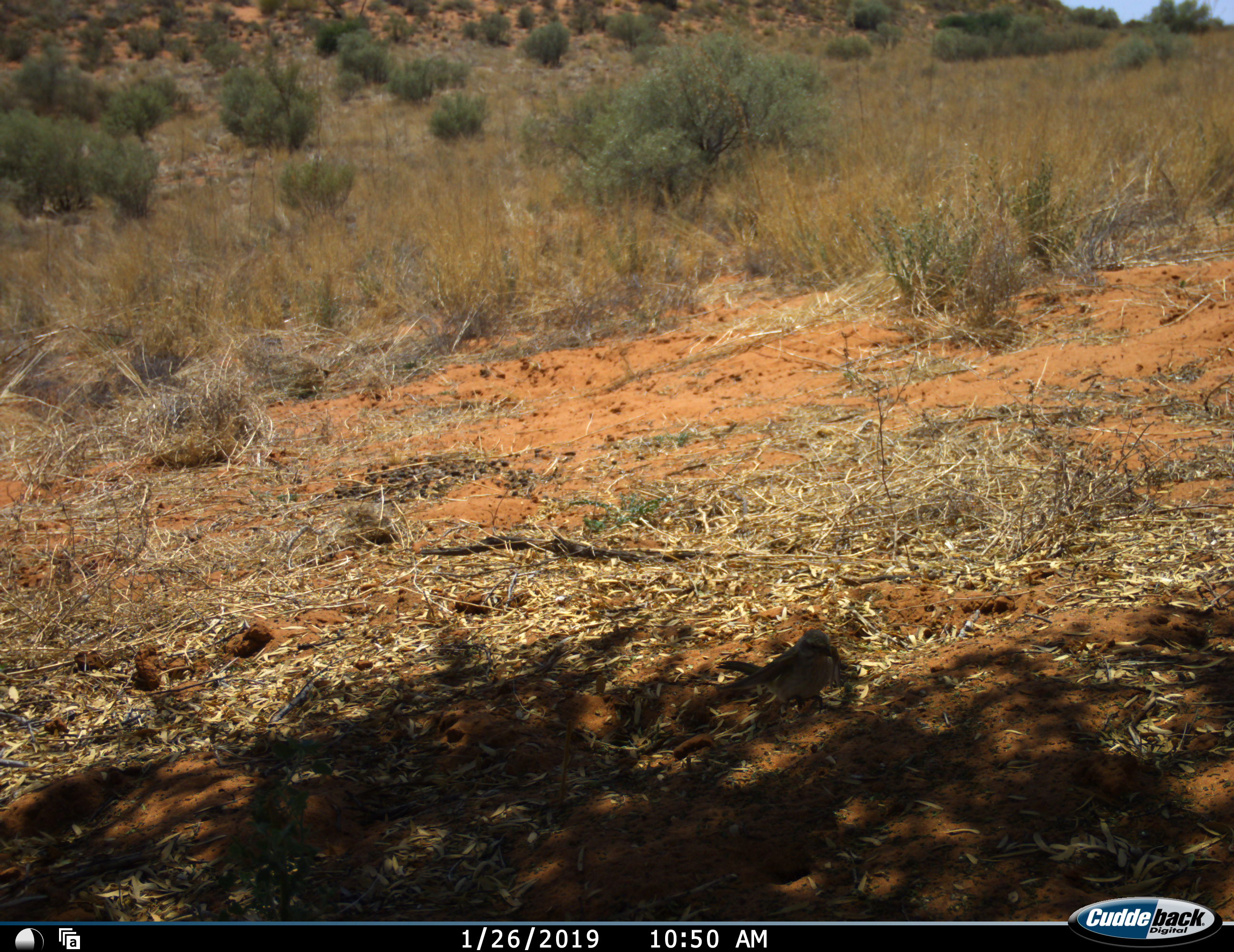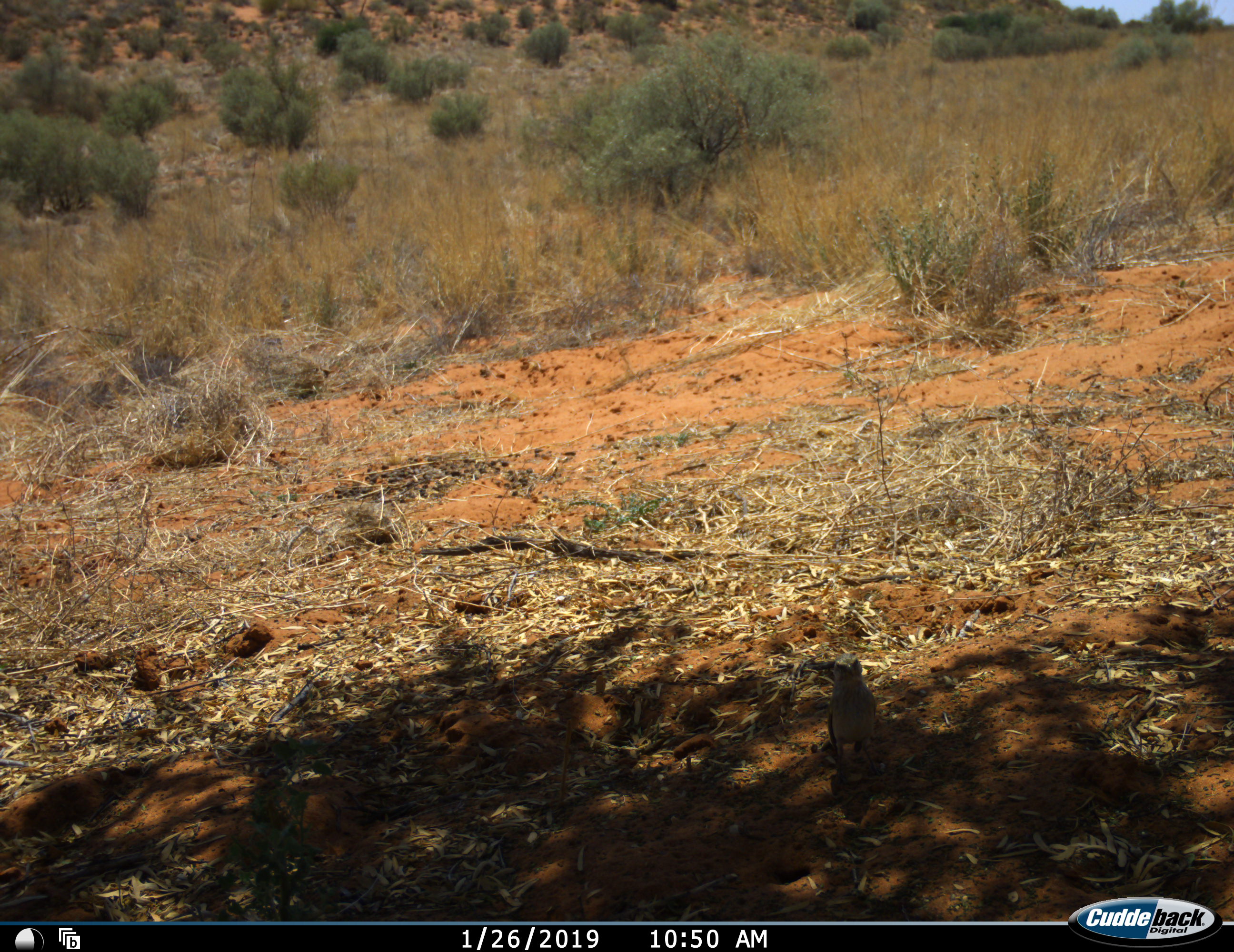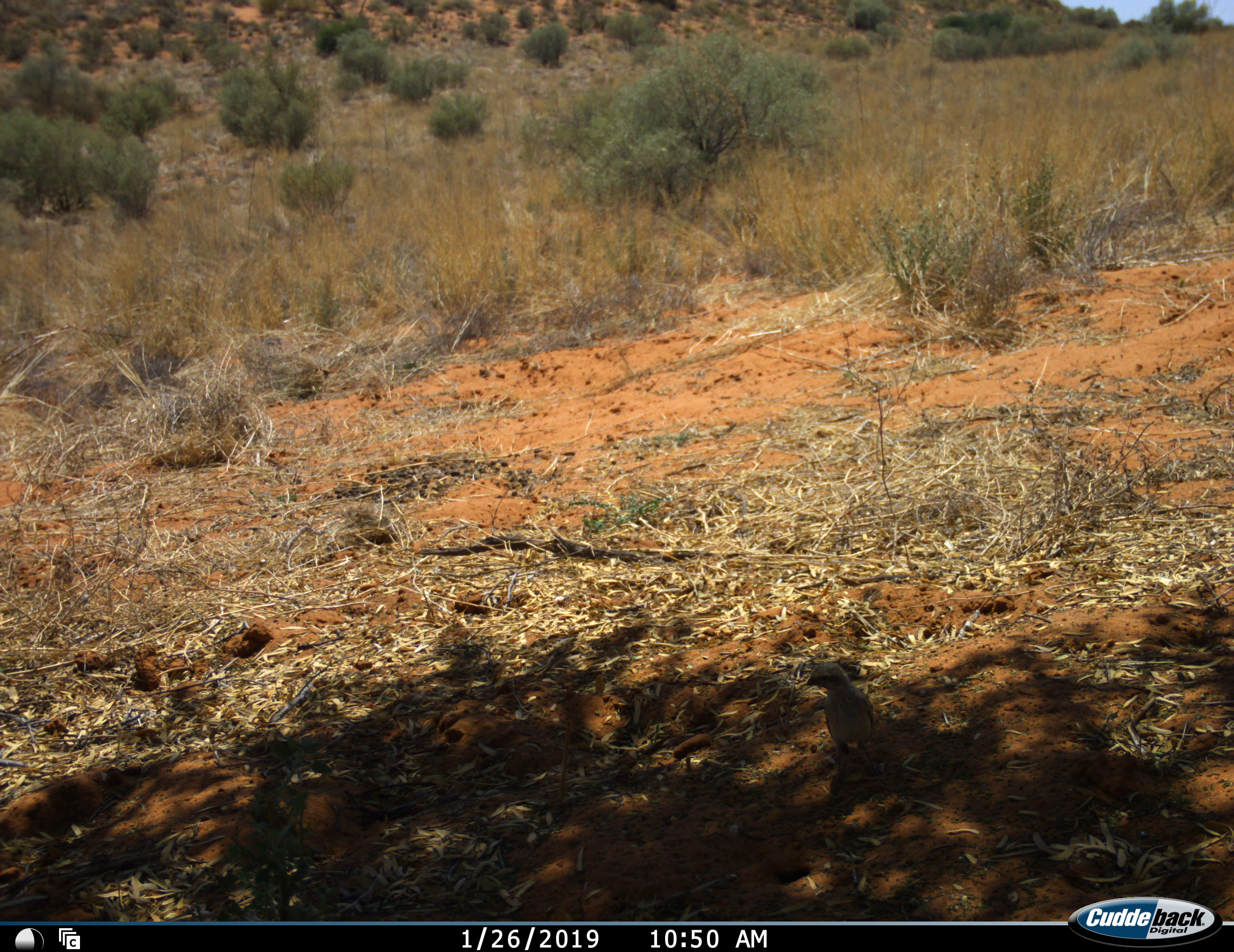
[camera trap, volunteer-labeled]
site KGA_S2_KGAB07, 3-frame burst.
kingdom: Animalia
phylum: Chordata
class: Aves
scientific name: Aves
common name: bird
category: birdother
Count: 1.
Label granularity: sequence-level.